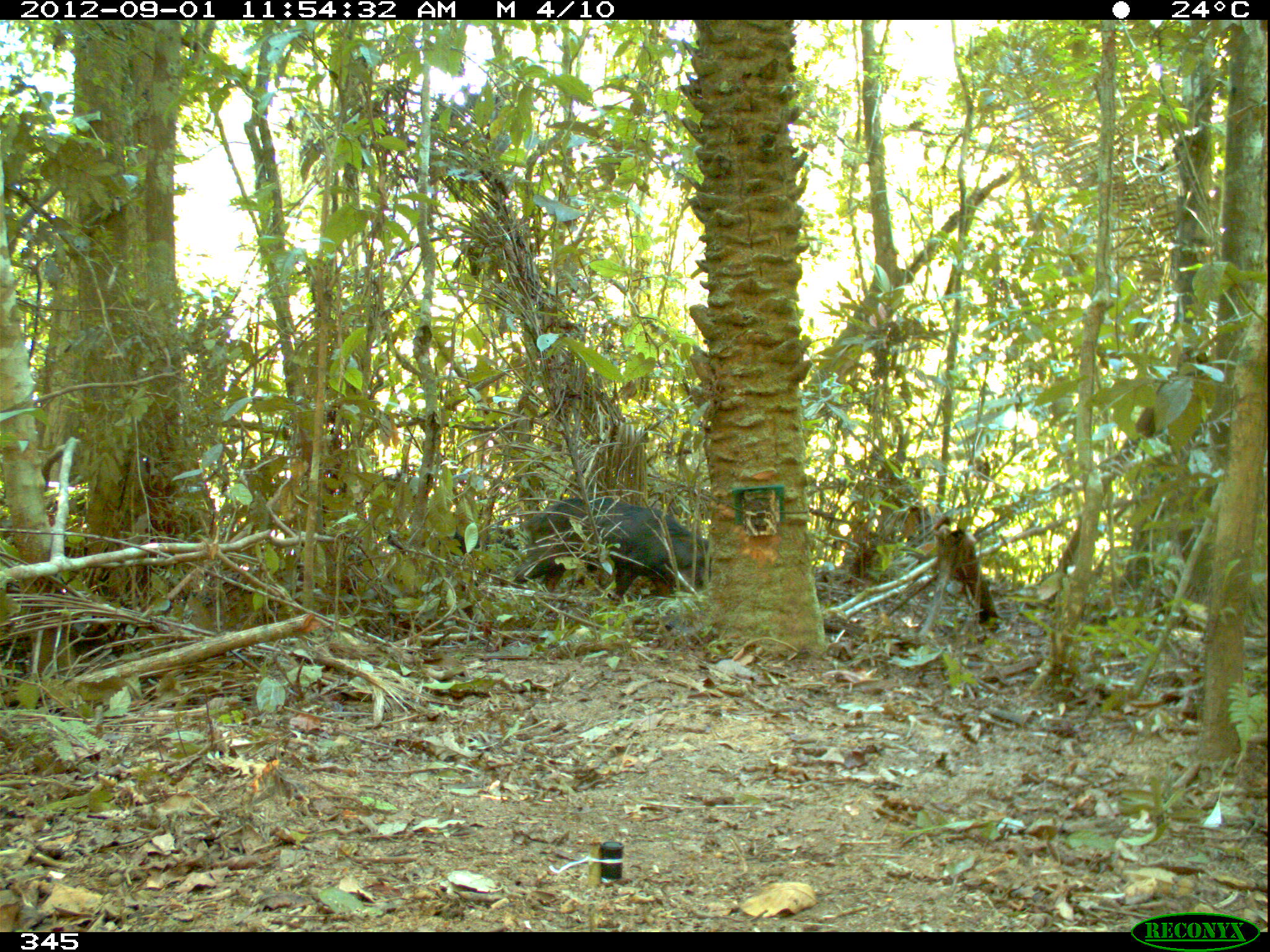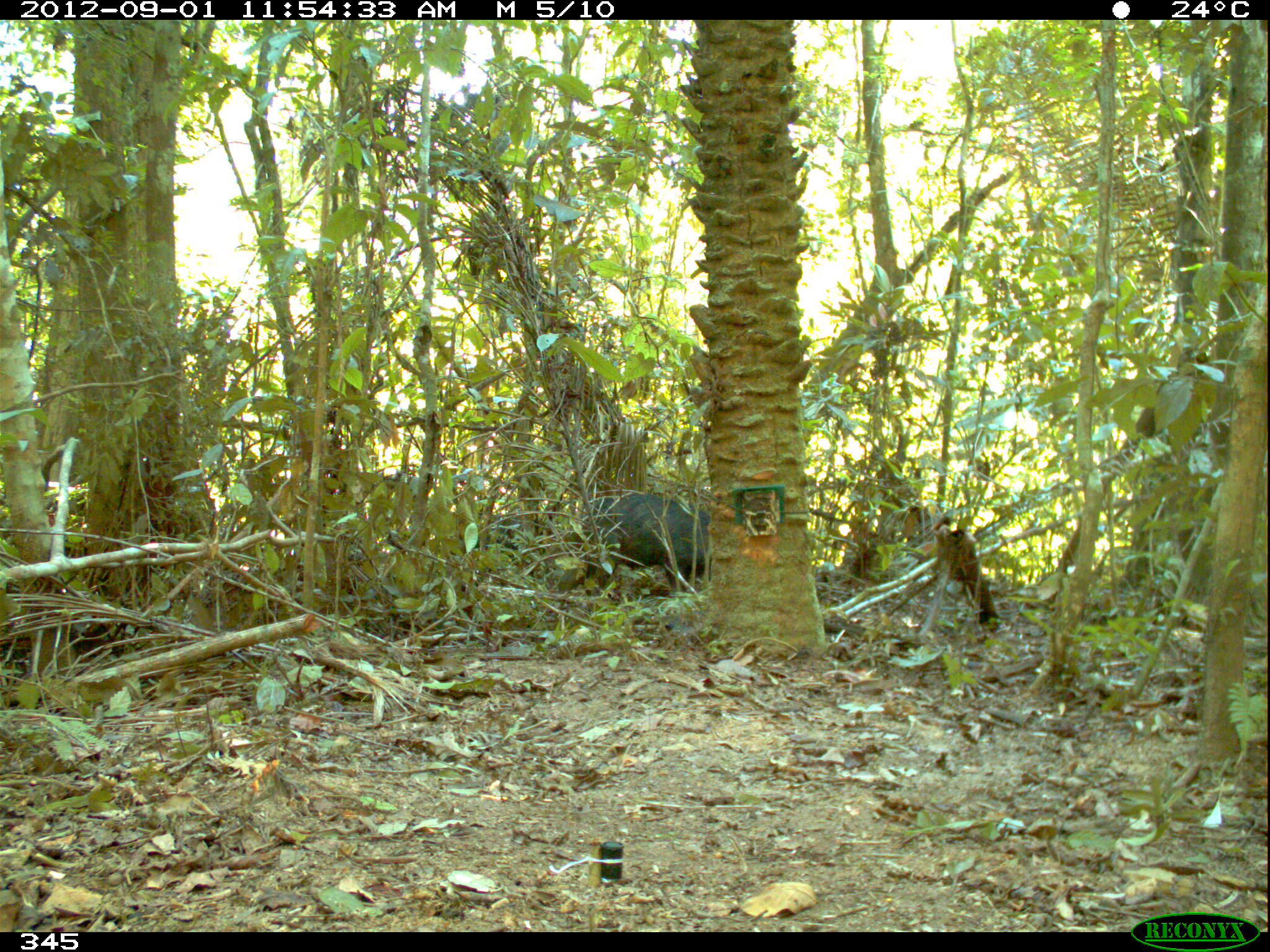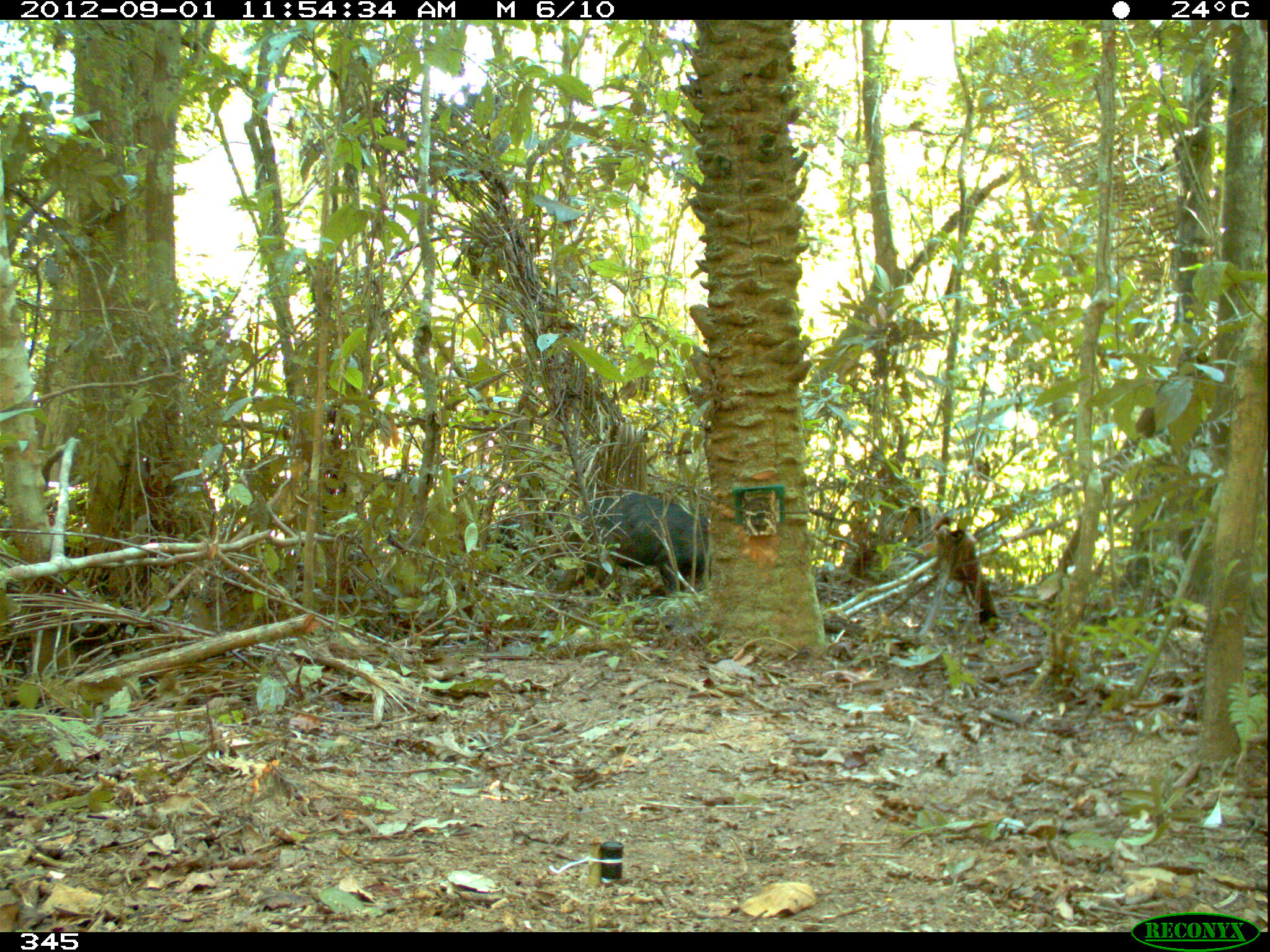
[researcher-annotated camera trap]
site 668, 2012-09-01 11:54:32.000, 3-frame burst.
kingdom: Animalia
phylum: Chordata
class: Mammalia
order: Artiodactyla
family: Tayassuidae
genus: Tayassu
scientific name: Tayassu pecari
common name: white-lipped peccary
Tayassu pecari (white-lipped peccary).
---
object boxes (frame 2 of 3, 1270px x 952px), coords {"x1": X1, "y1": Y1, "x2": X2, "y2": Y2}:
tayassu pecari: {"x1": 567, "y1": 486, "x2": 709, "y2": 599}; {"x1": 454, "y1": 510, "x2": 555, "y2": 581}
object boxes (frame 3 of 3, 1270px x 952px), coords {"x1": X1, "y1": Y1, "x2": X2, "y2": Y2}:
tayassu pecari: {"x1": 558, "y1": 490, "x2": 708, "y2": 594}; {"x1": 491, "y1": 514, "x2": 556, "y2": 586}